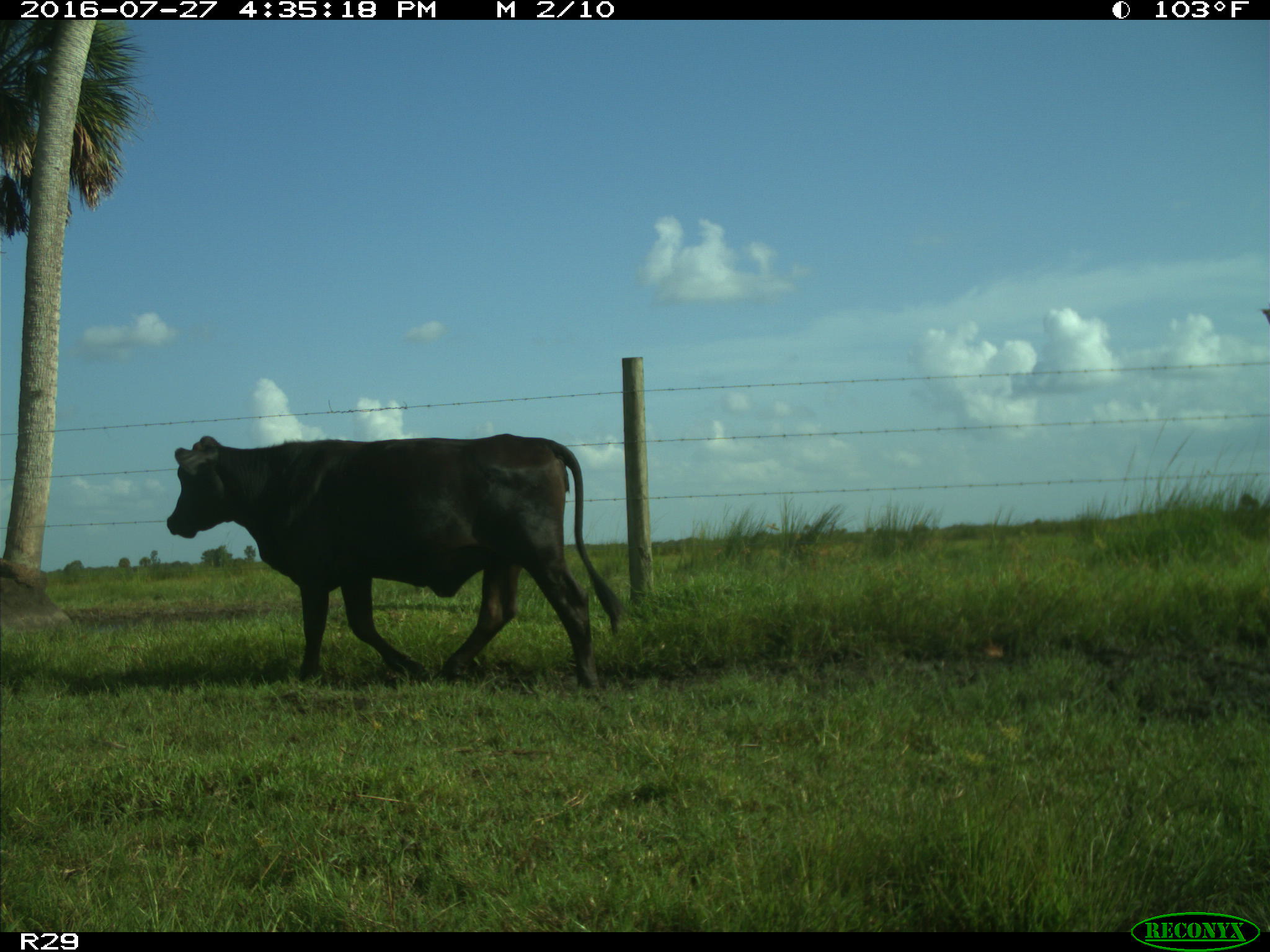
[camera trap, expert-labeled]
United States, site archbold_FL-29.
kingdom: Animalia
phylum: Chordata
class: Mammalia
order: Artiodactyla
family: Bovidae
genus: Bos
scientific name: Bos taurus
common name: domestic cow